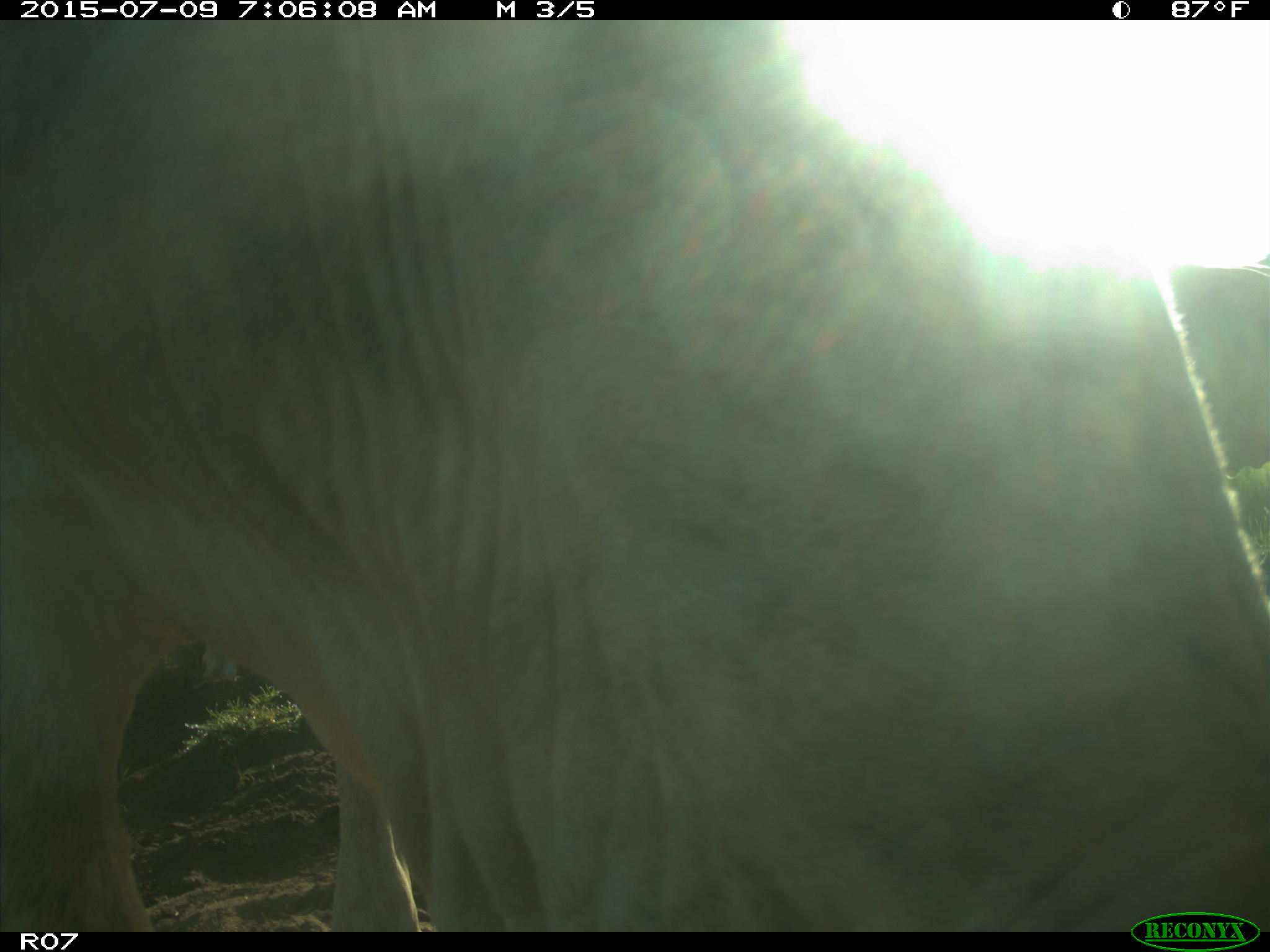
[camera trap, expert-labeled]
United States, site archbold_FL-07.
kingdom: Animalia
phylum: Chordata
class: Mammalia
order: Artiodactyla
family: Bovidae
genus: Bos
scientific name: Bos taurus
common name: domestic cow